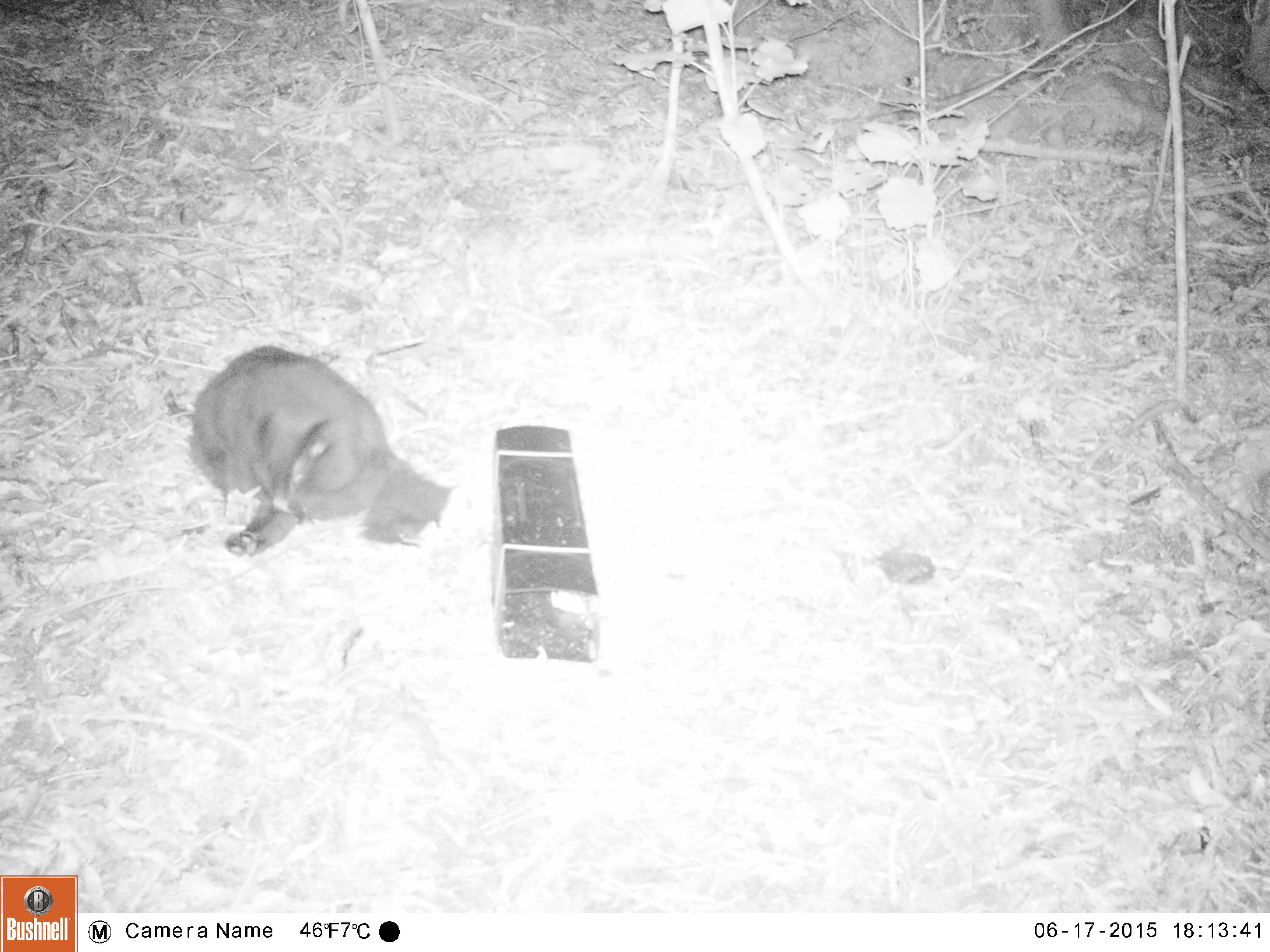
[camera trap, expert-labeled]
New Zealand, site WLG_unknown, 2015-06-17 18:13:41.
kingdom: Animalia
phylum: Chordata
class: Mammalia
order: Carnivora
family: Felidae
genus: Felis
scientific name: Felis catus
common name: domestic cat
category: cat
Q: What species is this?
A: Cat (domestic cat) (Felis catus).